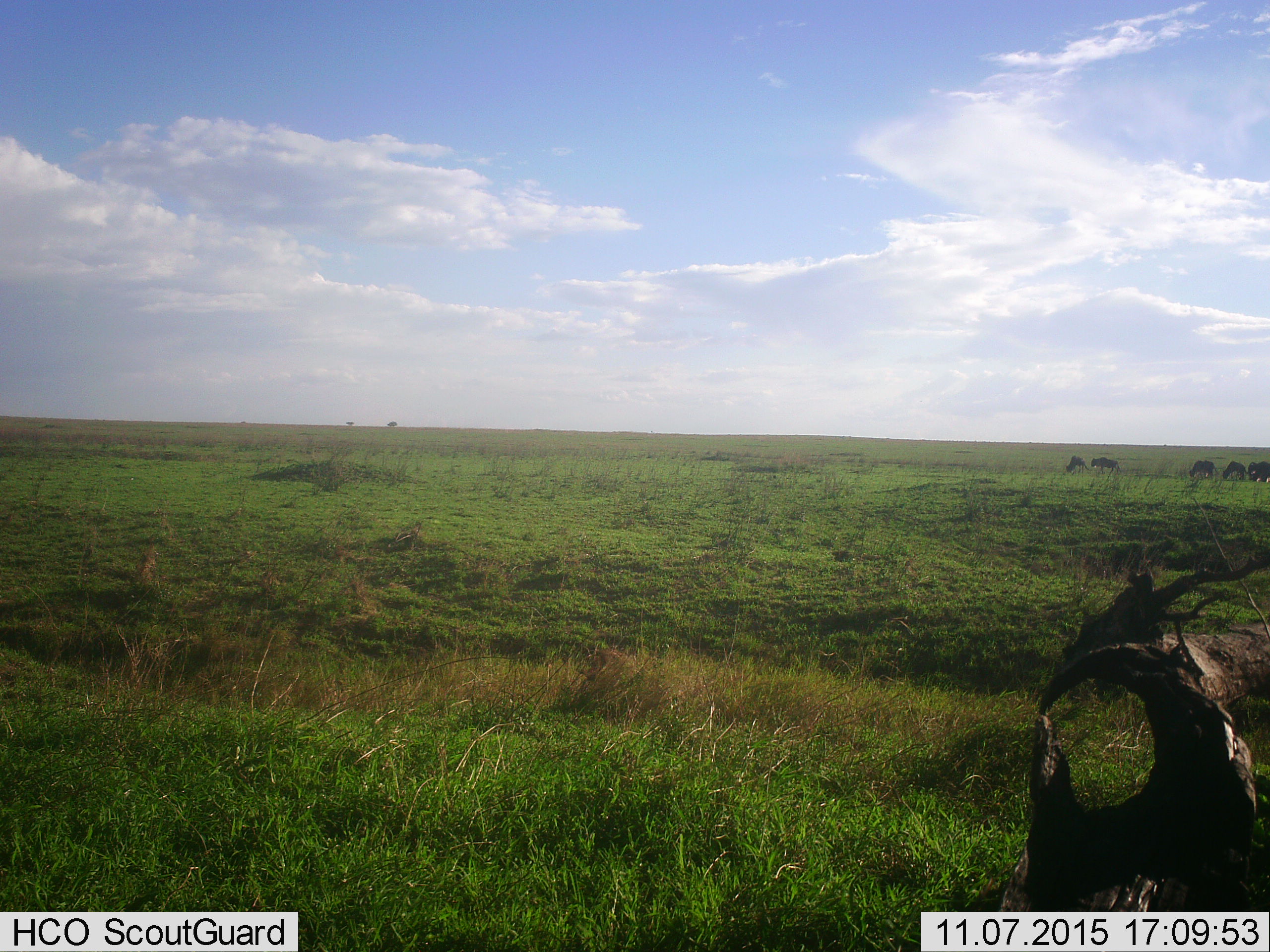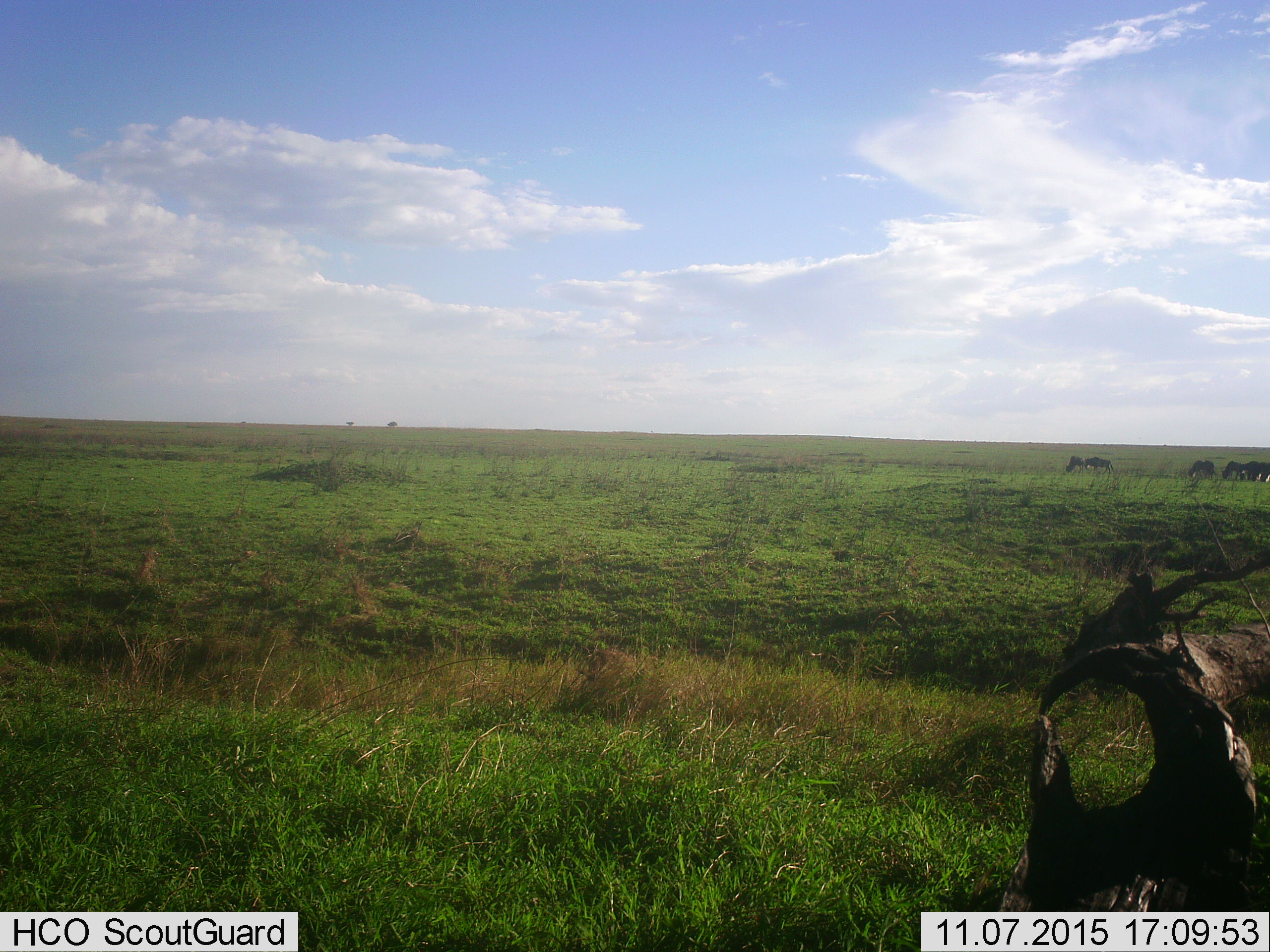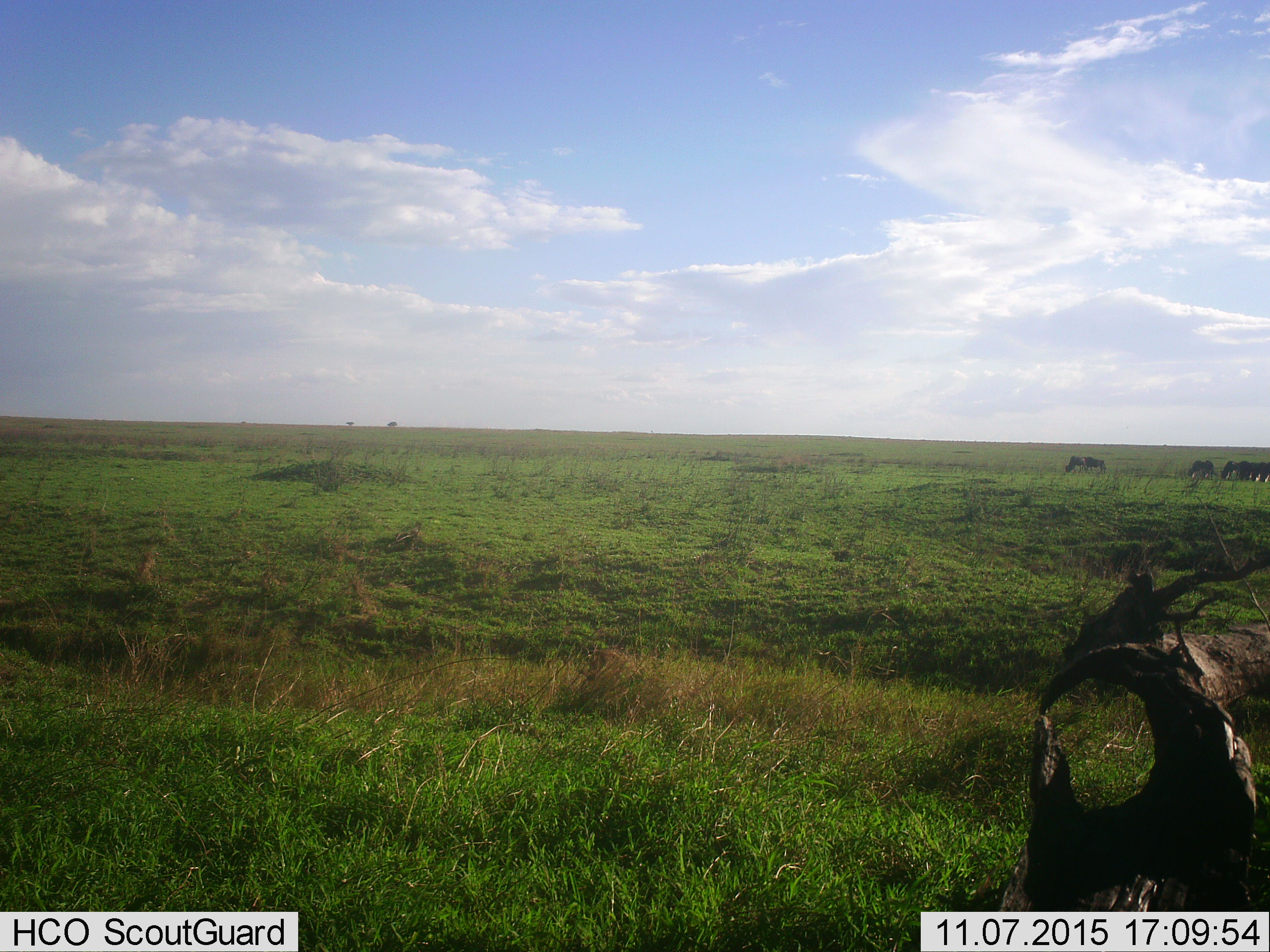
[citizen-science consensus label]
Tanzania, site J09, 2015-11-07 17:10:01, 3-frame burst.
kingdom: Animalia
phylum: Chordata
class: Mammalia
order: Artiodactyla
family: Bovidae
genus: Connochaetes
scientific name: Connochaetes taurinus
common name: blue wildebeest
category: wildebeest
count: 5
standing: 56%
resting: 0%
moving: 44%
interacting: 0%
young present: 0%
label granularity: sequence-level